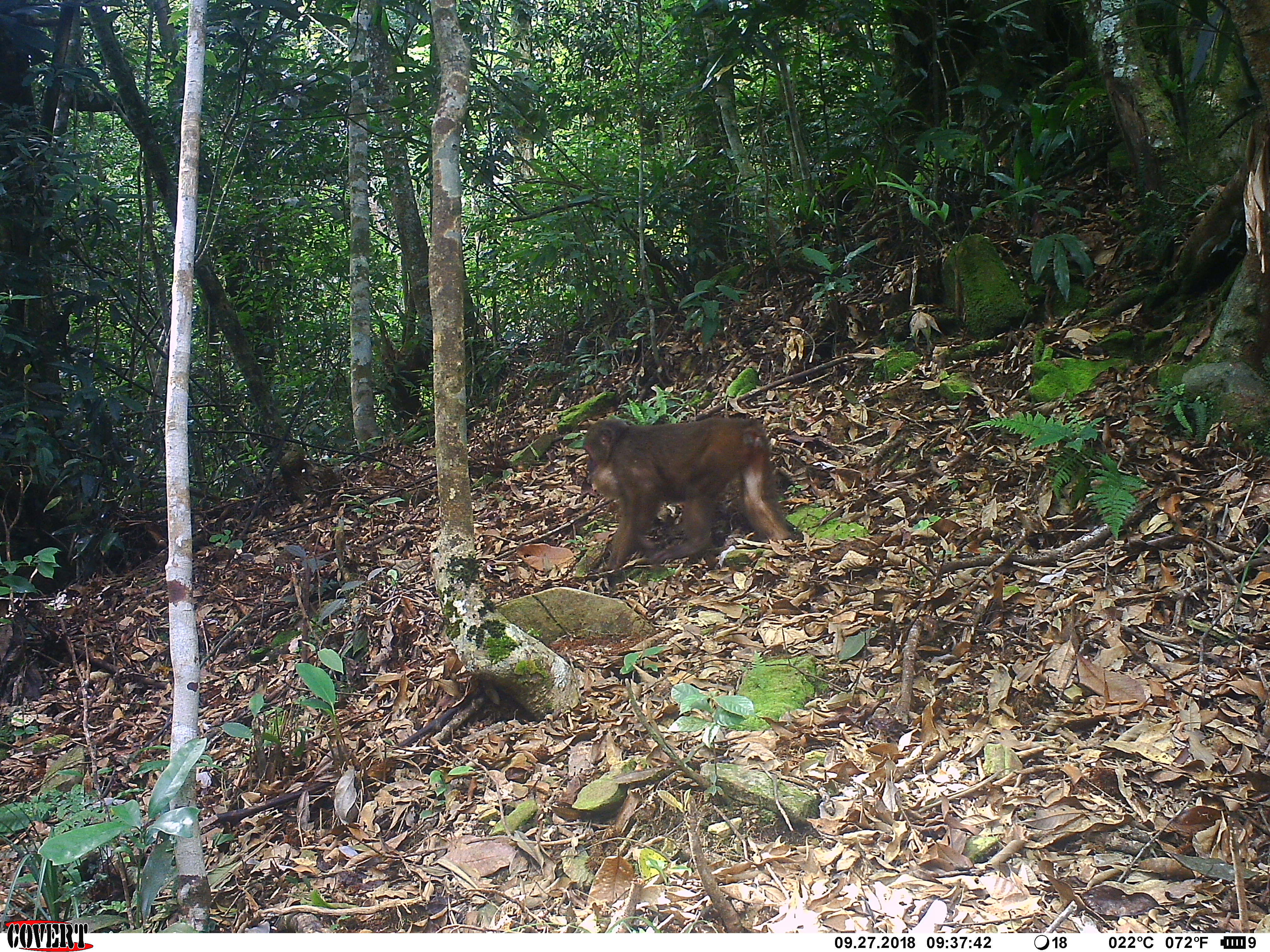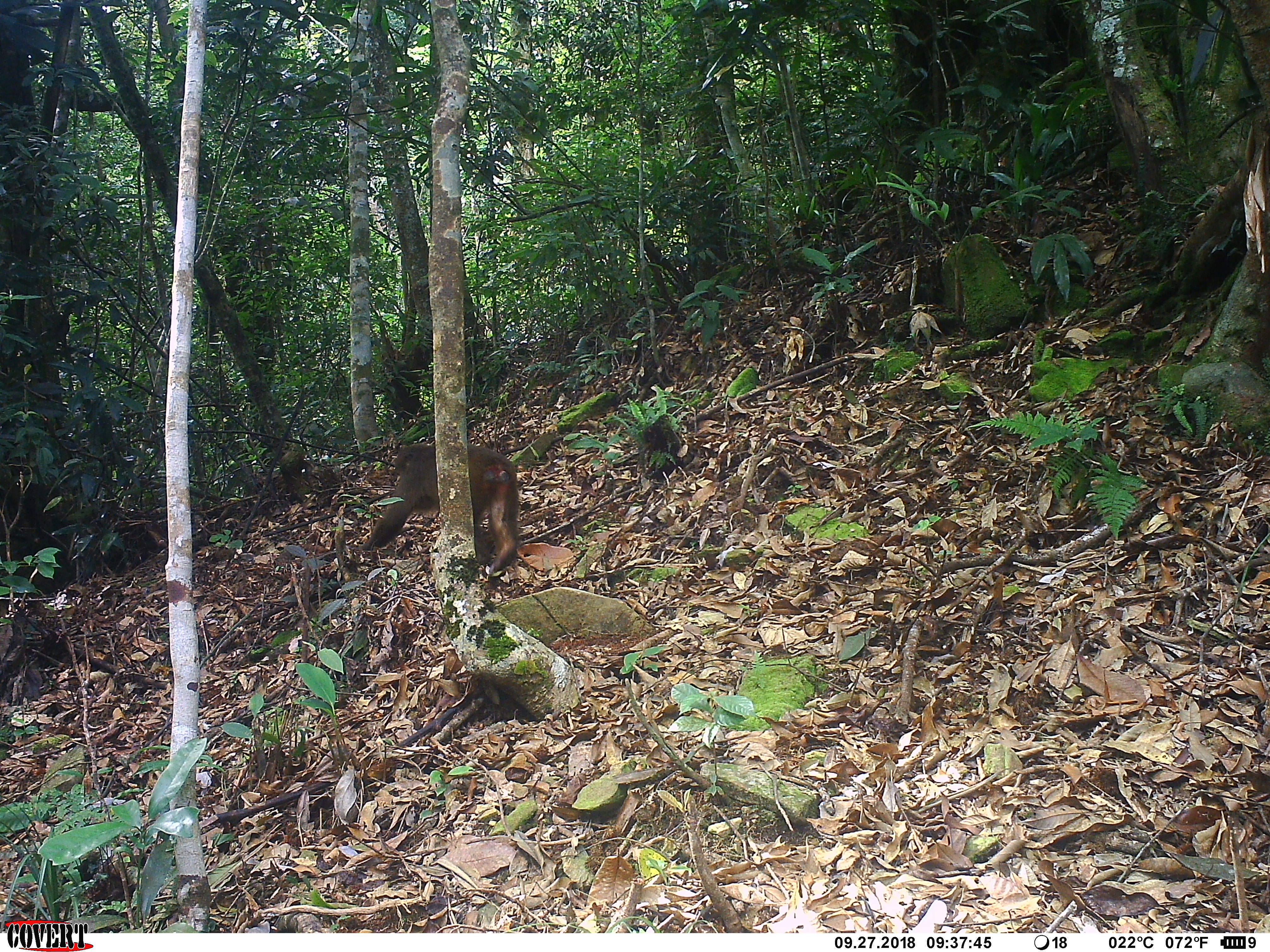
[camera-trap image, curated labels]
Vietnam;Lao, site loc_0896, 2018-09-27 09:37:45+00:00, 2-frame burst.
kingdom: Animalia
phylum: Chordata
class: Mammalia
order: Primates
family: Cercopithecidae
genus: Macaca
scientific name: Macaca arctoides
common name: stump-tailed macaque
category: stump tailed macaque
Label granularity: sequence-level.